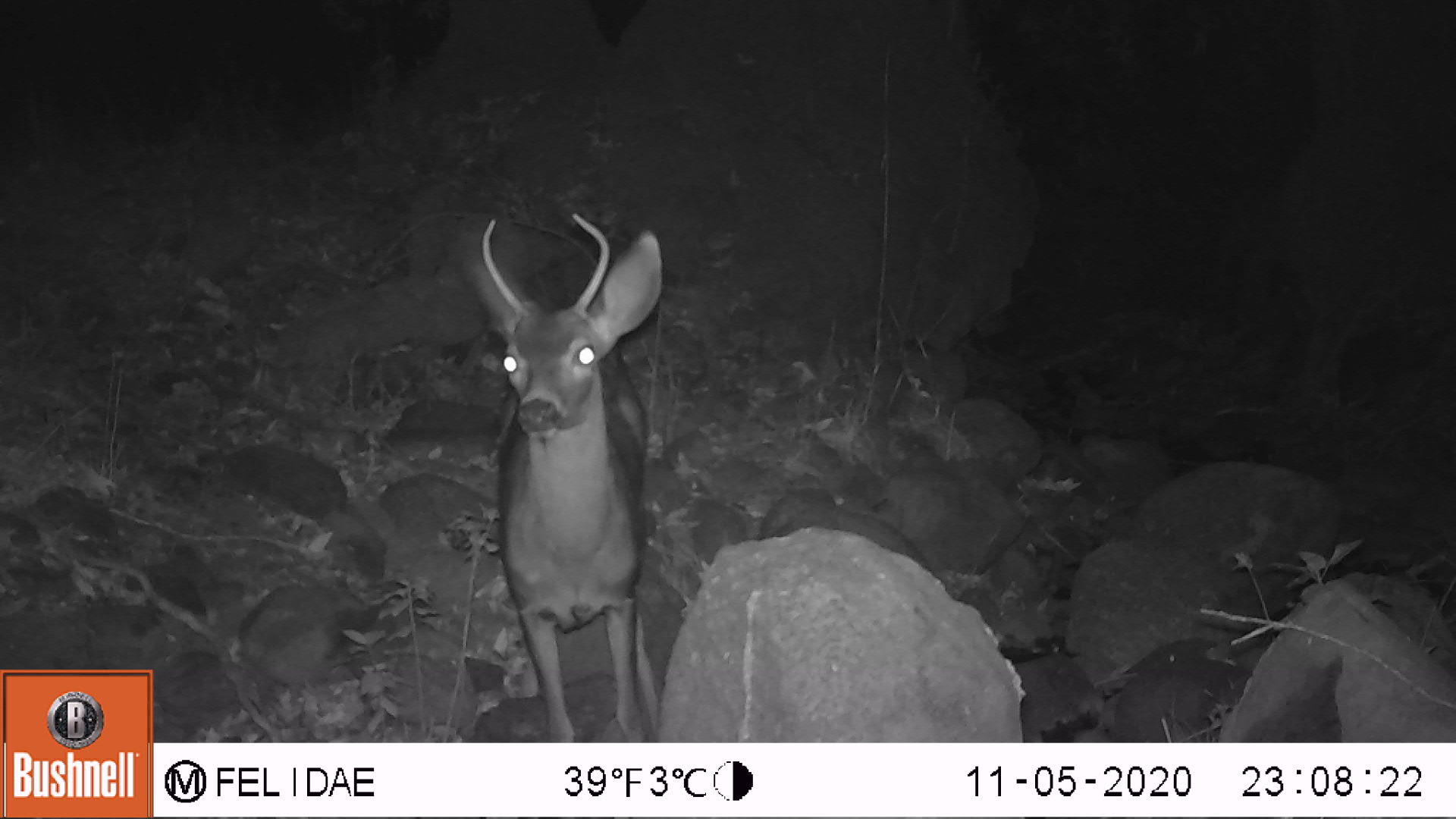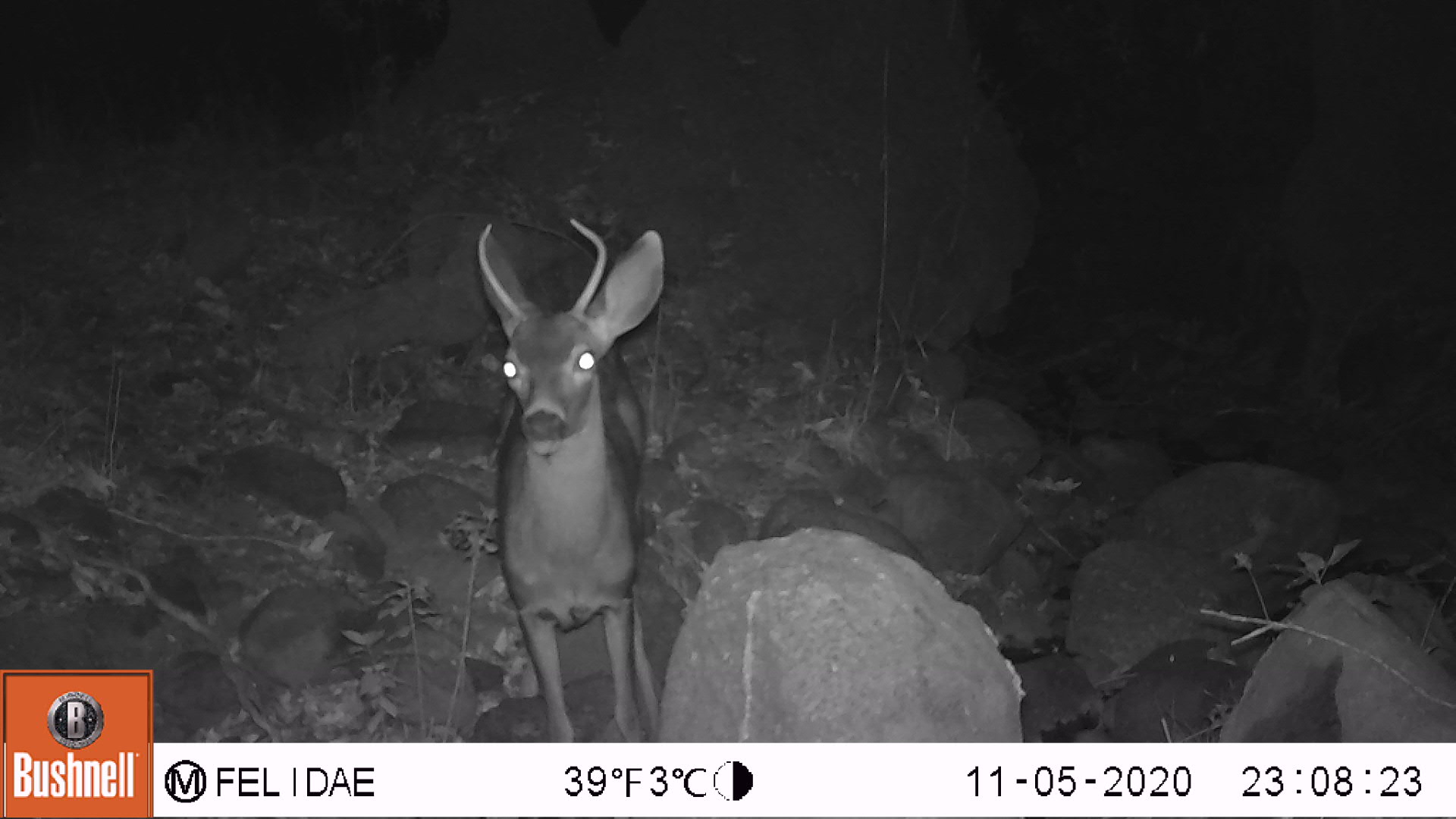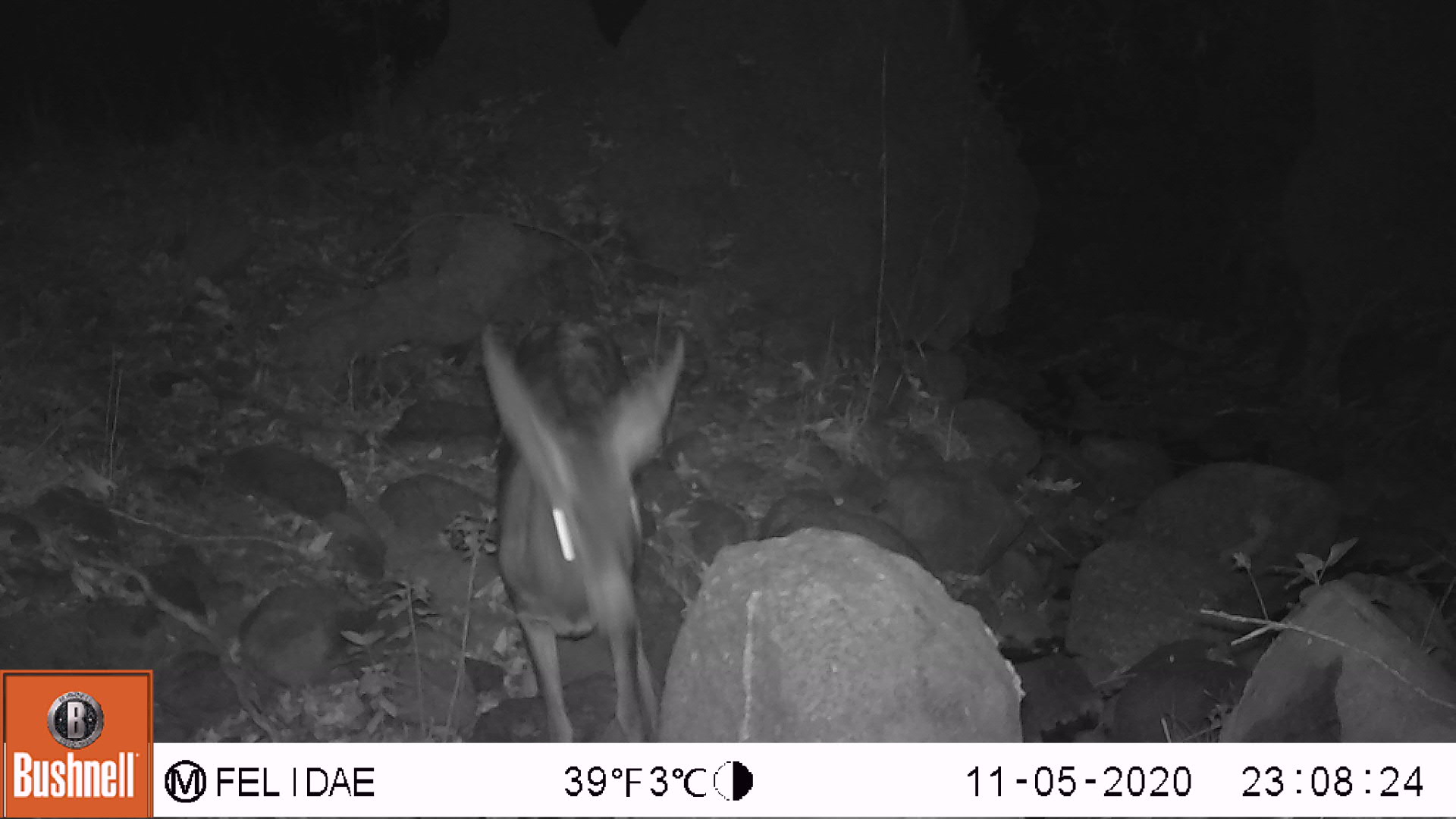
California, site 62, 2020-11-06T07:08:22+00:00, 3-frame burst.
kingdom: Animalia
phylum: Chordata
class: Mammalia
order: Artiodactyla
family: Cervidae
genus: Odocoileus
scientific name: Odocoileus hemionus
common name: mule deer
Mule deer (Odocoileus hemionus).